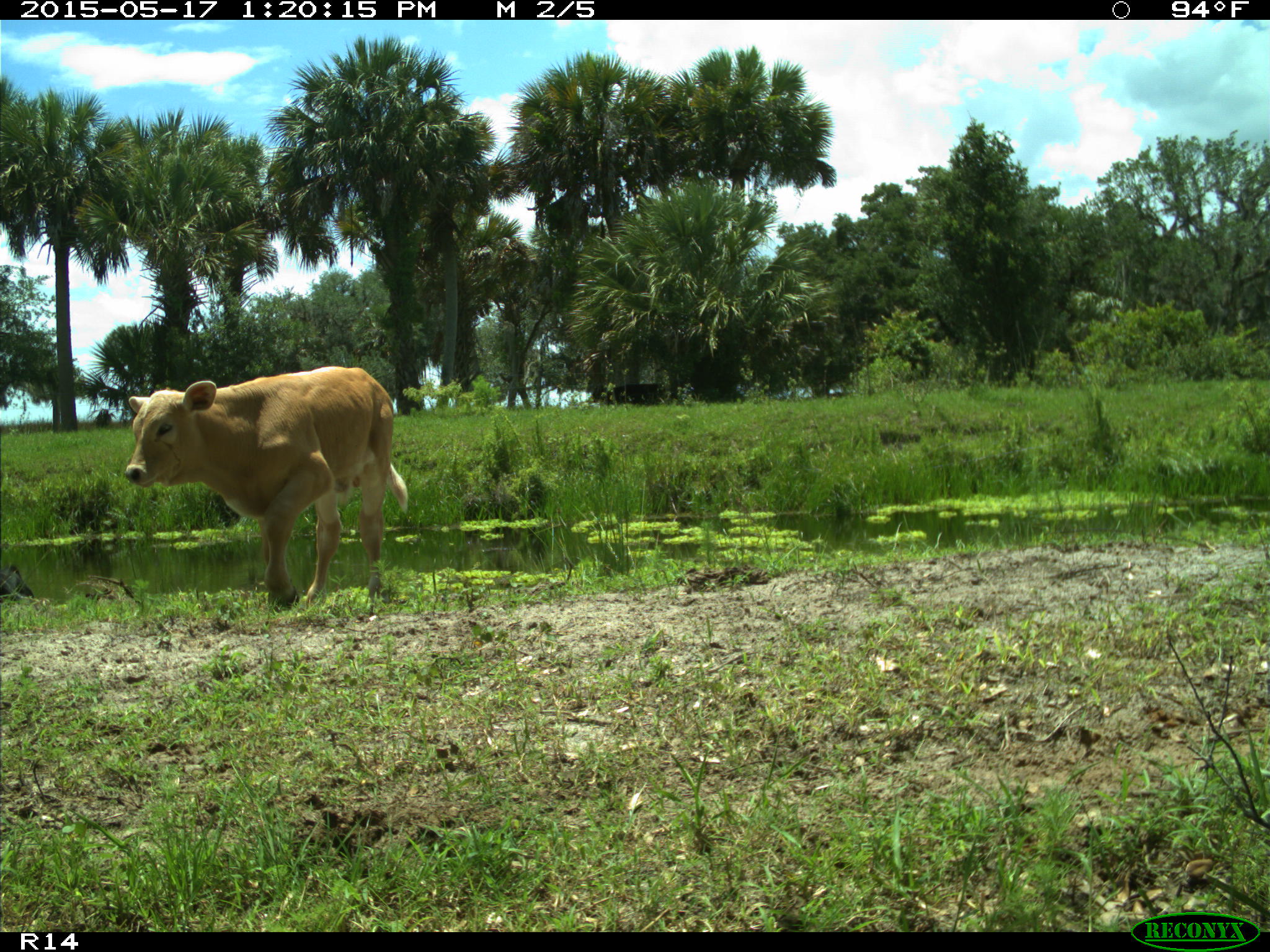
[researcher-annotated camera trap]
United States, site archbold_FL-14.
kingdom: Animalia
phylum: Chordata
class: Mammalia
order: Artiodactyla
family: Bovidae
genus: Bos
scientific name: Bos taurus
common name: domestic cow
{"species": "Bos taurus (domestic cow)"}